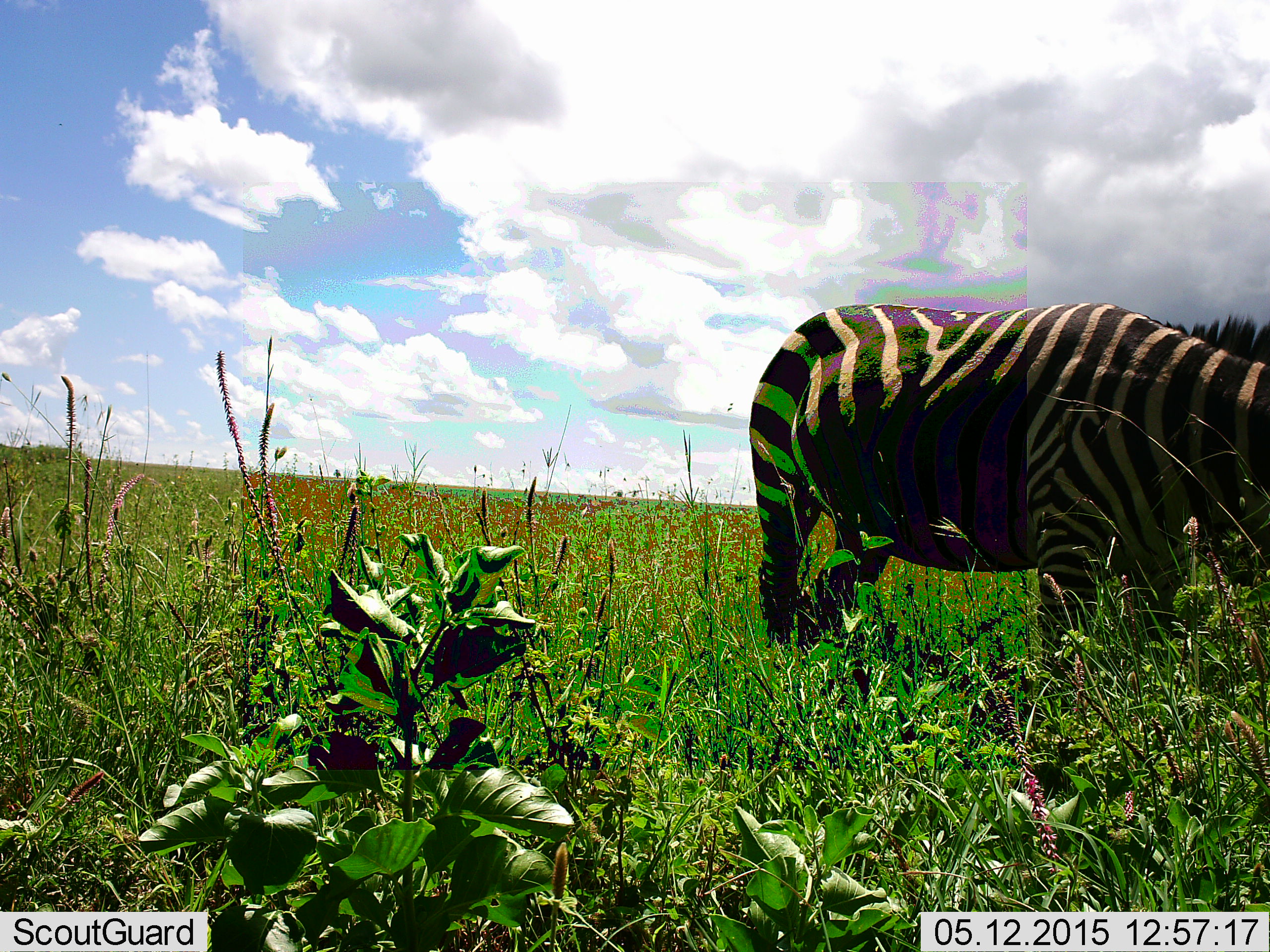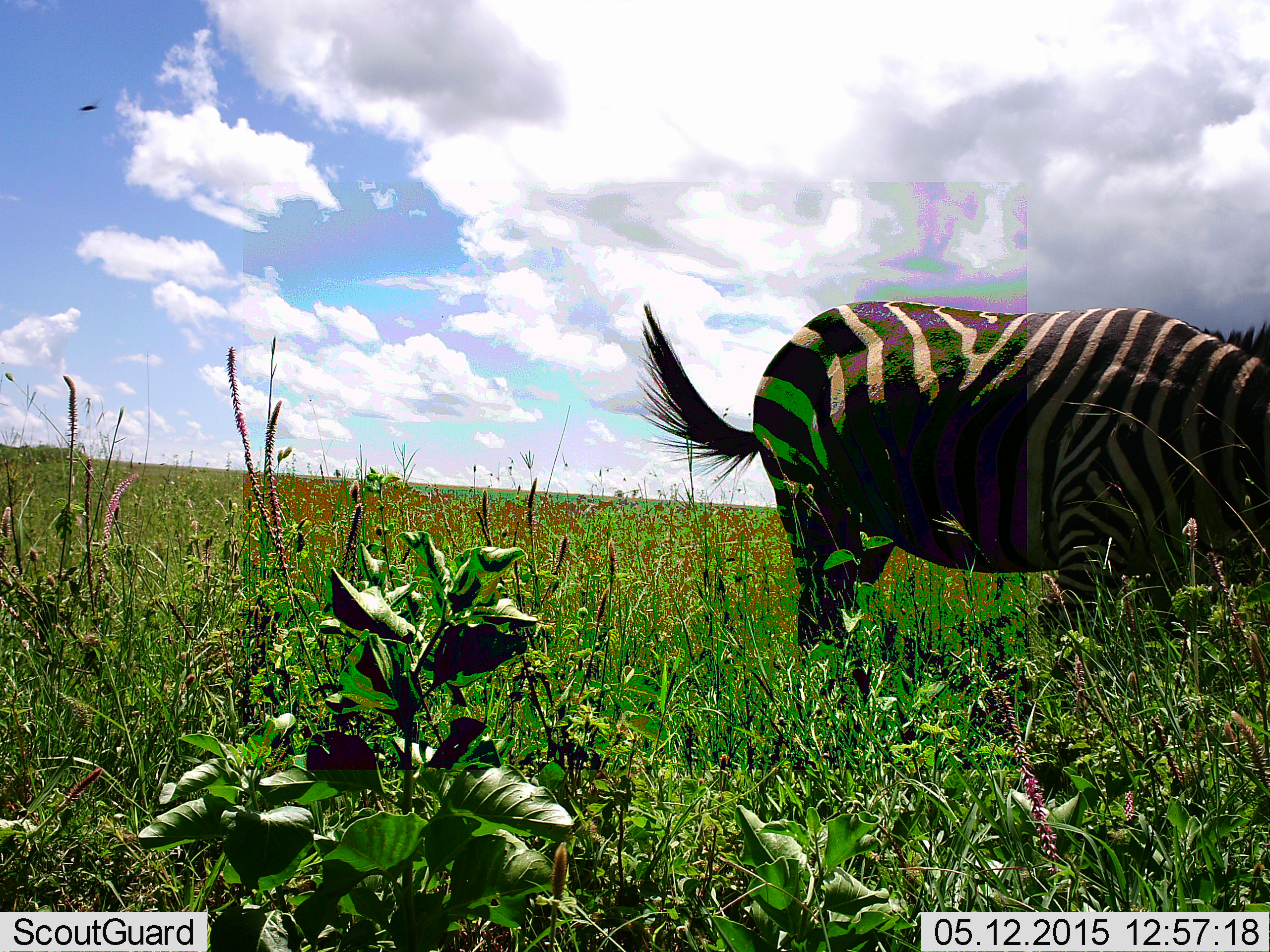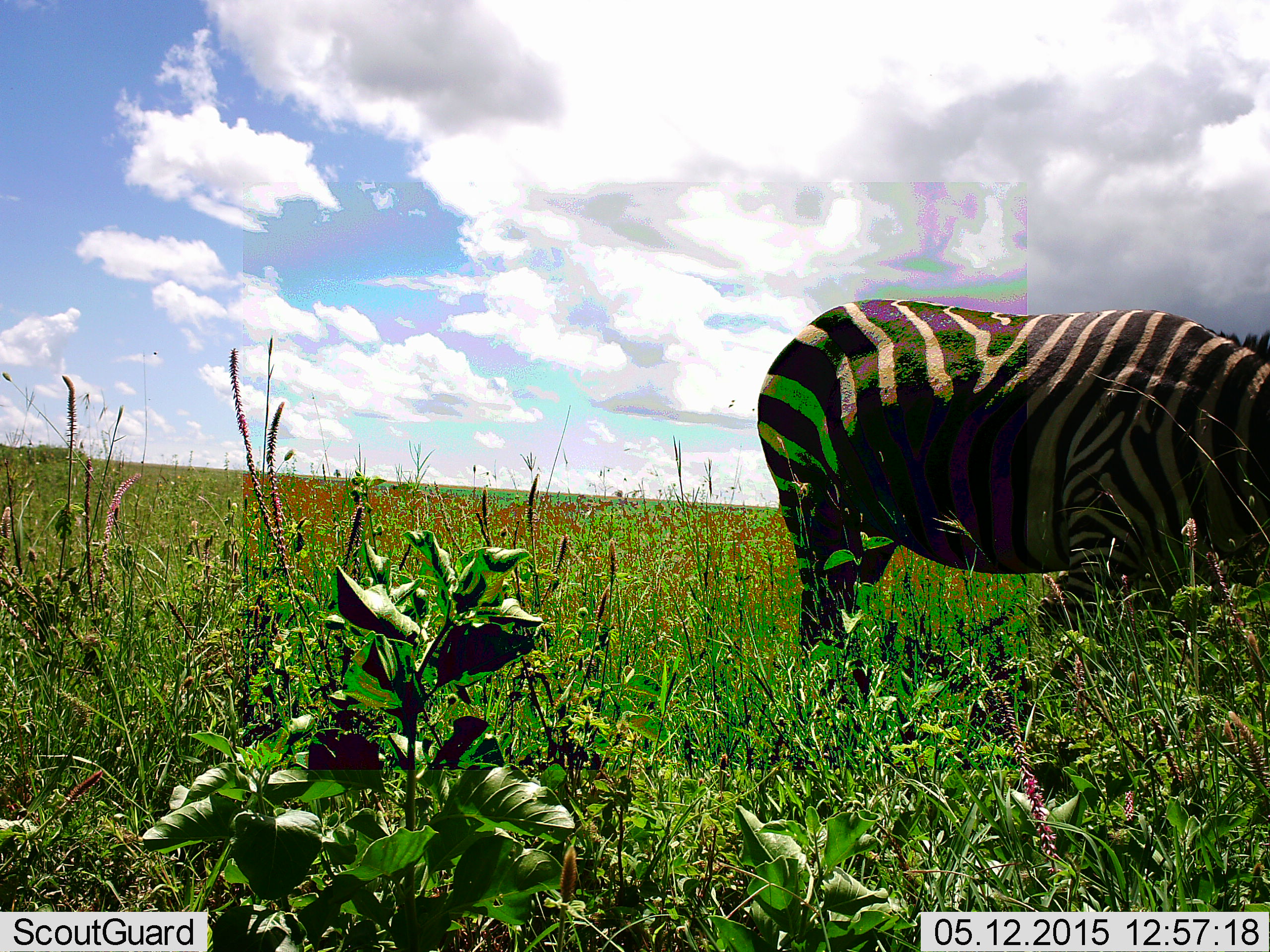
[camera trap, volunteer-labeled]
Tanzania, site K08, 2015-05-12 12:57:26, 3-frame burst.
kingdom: Animalia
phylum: Chordata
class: Mammalia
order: Perissodactyla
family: Equidae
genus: Equus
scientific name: Equus quagga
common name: plains zebra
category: zebra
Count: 1.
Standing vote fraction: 33%.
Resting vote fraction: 0%.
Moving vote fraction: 0%.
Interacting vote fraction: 0%.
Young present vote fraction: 0%.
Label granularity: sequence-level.